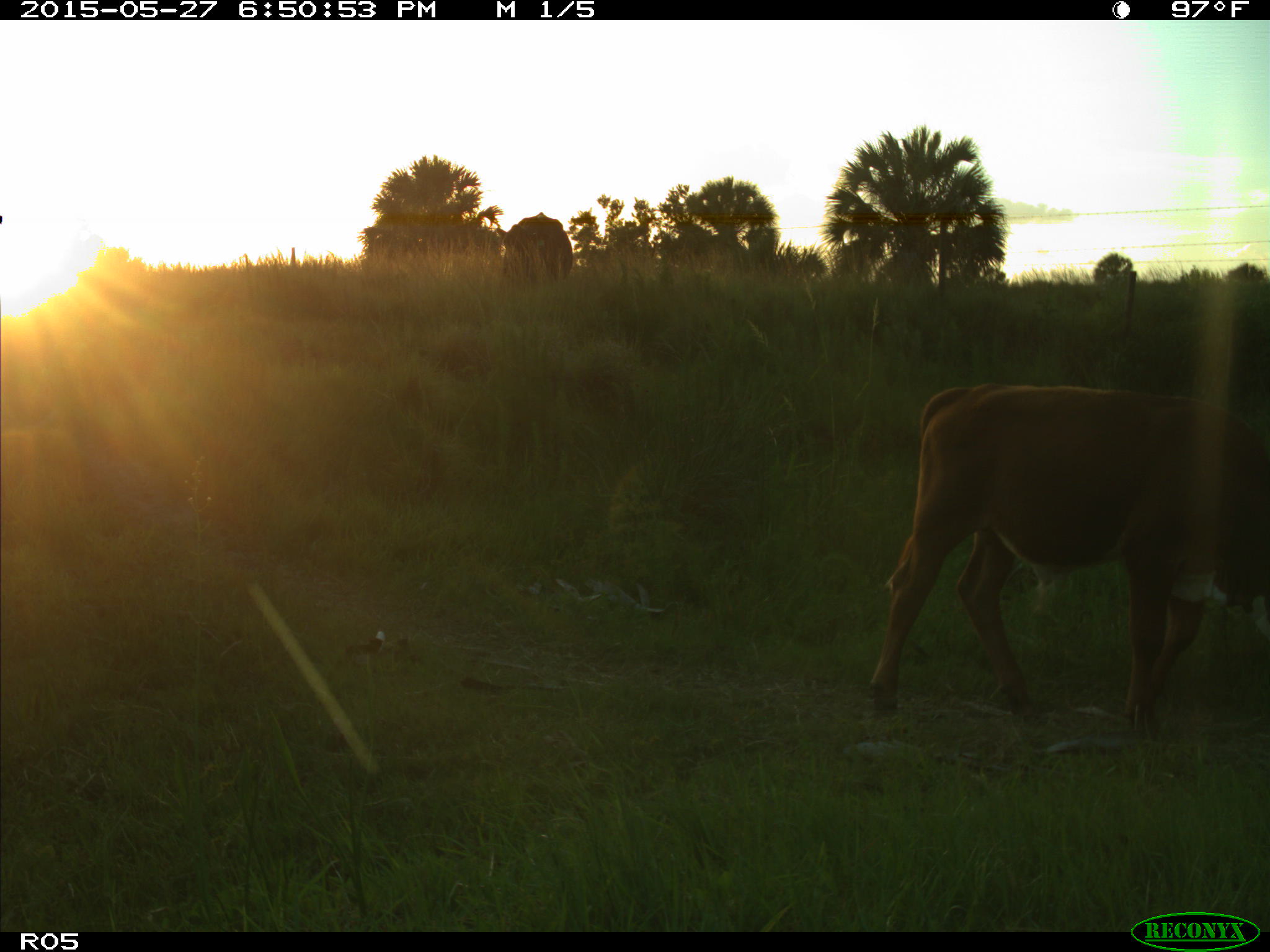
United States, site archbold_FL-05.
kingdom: Animalia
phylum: Chordata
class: Mammalia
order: Artiodactyla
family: Bovidae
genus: Bos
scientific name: Bos taurus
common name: domestic cow